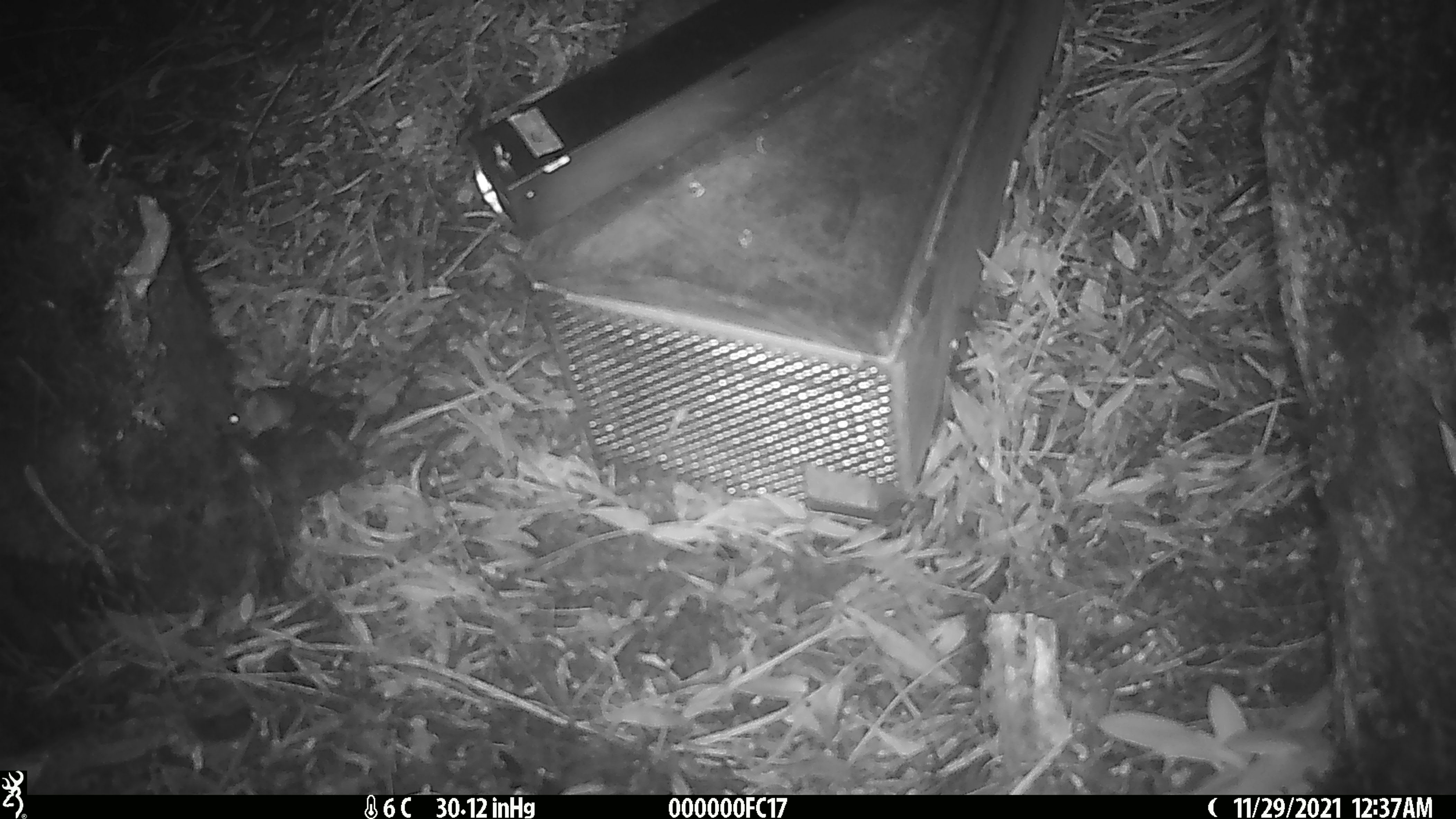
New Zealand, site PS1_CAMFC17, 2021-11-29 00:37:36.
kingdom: Animalia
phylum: Chordata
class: Mammalia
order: Rodentia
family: Muridae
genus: Mus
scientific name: Mus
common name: mouse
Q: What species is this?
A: Mouse (Mus).